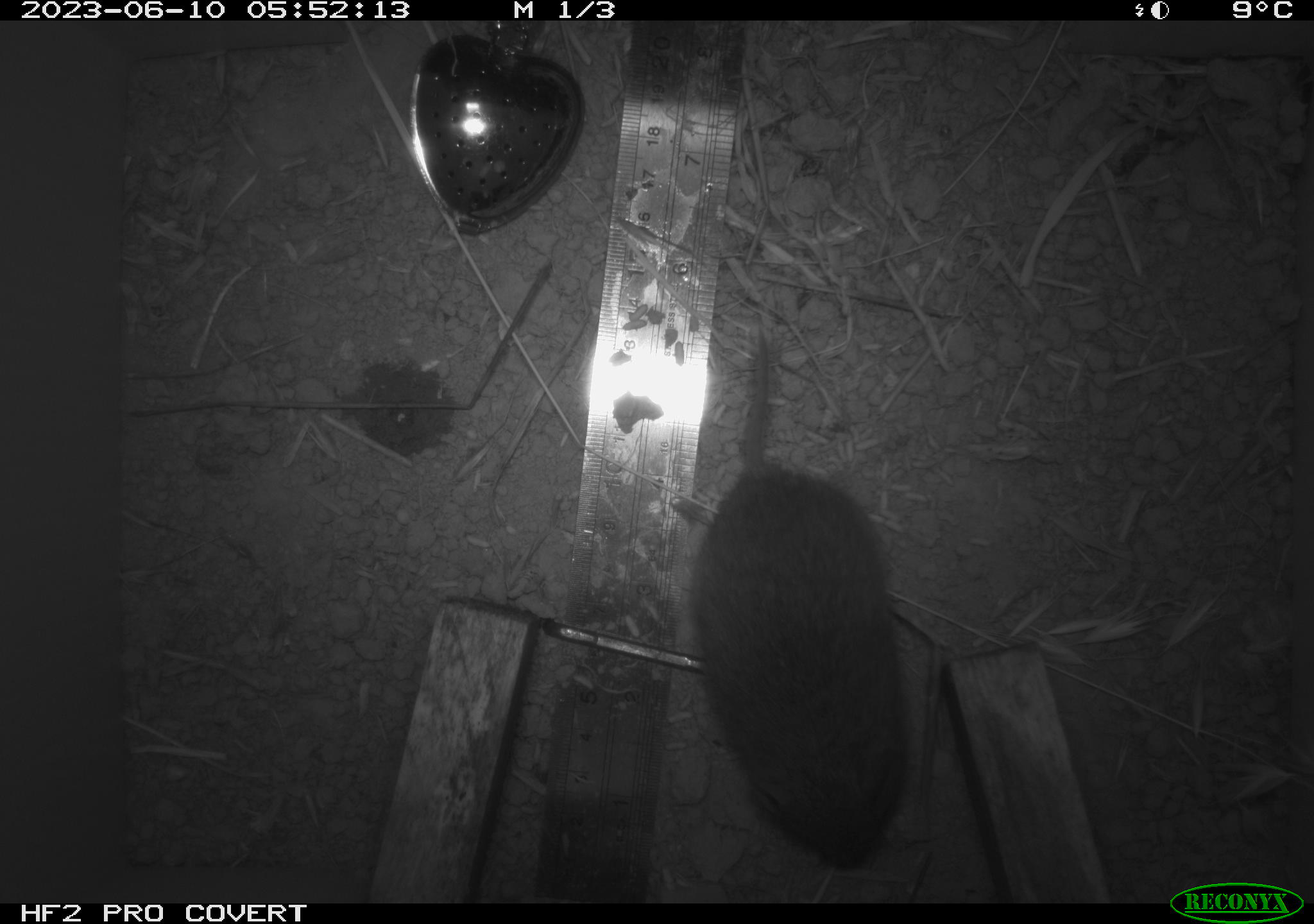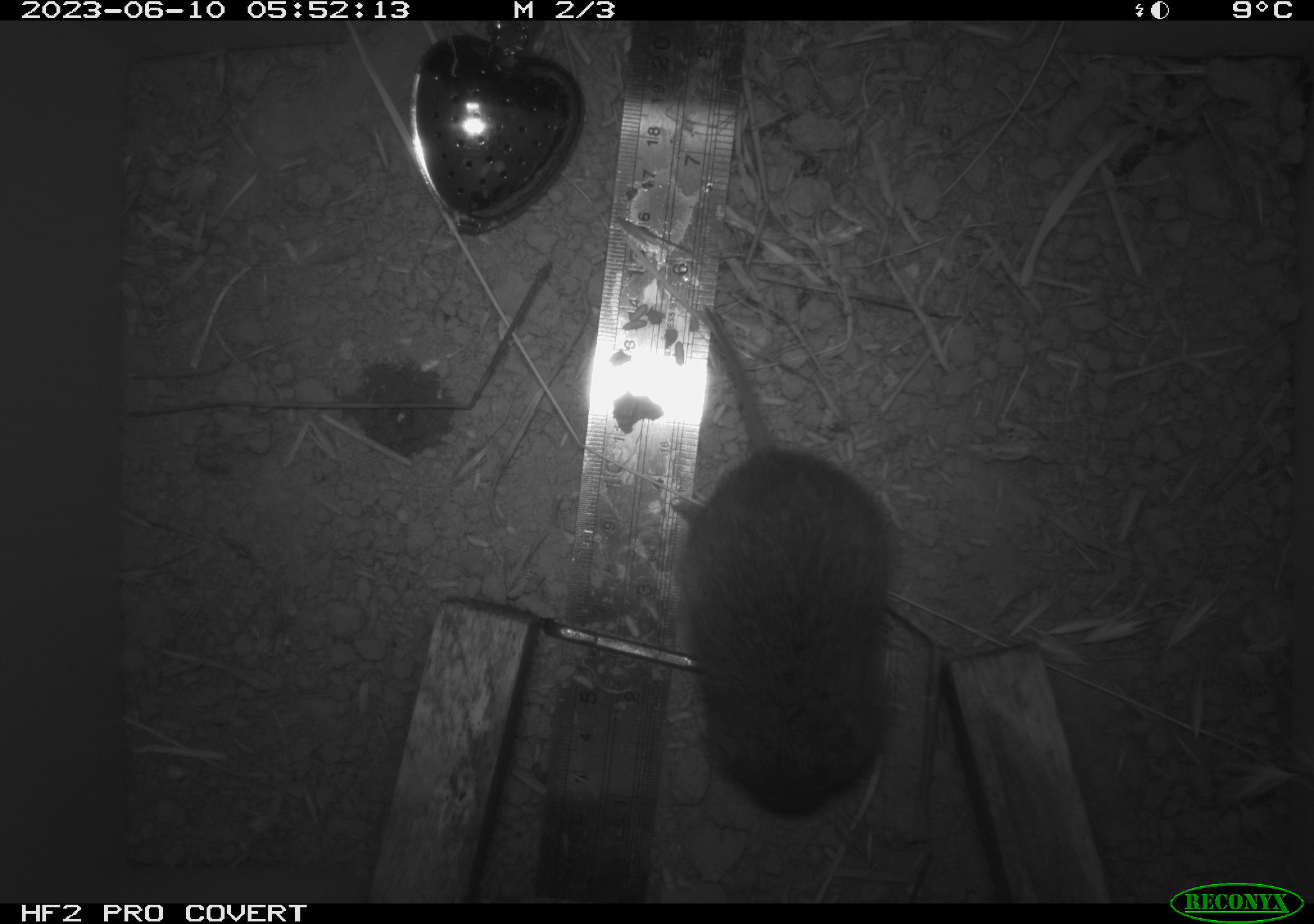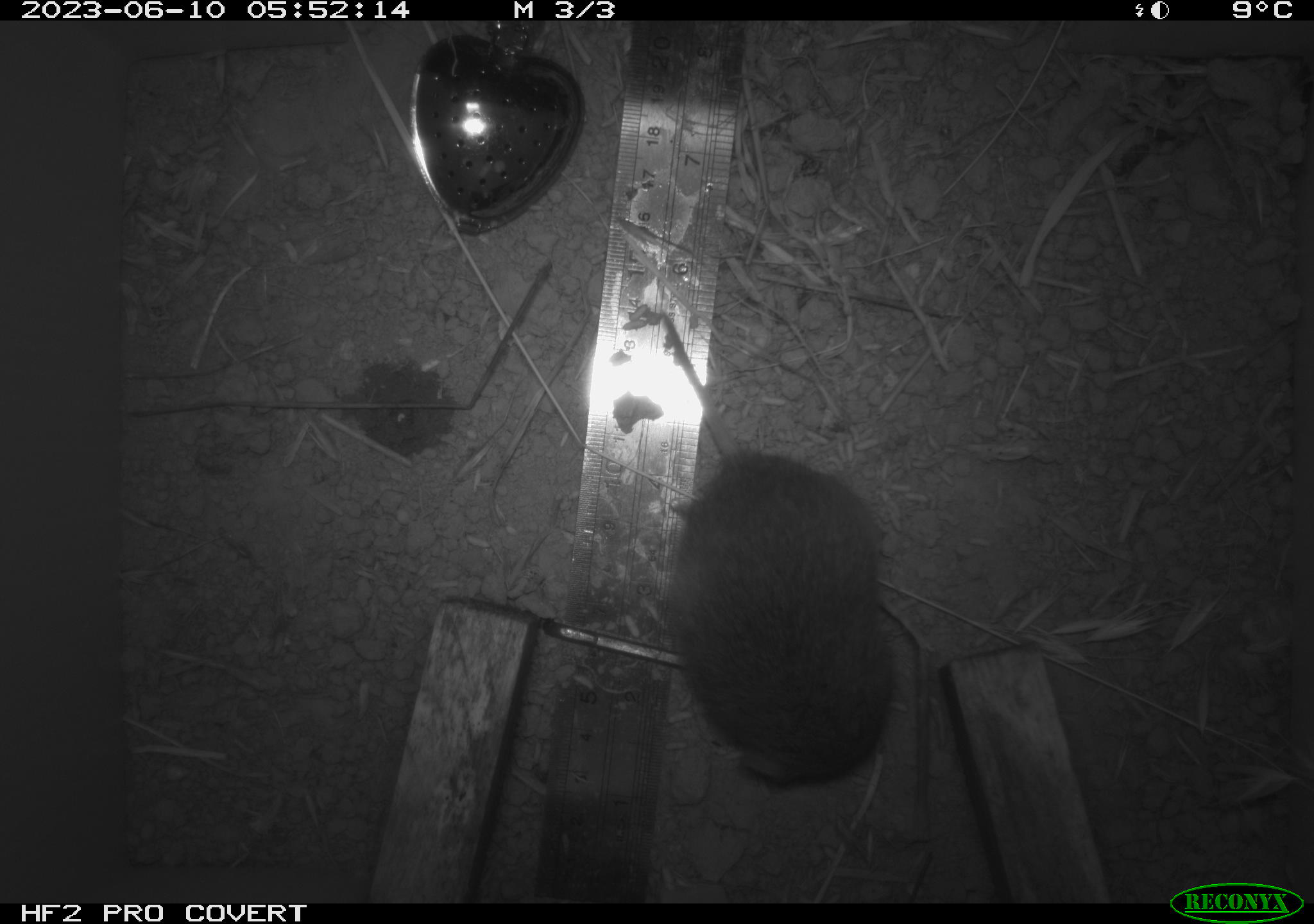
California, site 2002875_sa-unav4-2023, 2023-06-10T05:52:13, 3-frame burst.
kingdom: Animalia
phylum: Chordata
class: Mammalia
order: Rodentia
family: Cricetidae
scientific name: Arvicolinae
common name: voles, lemmings, and muskrats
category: arvicolinae subfamily